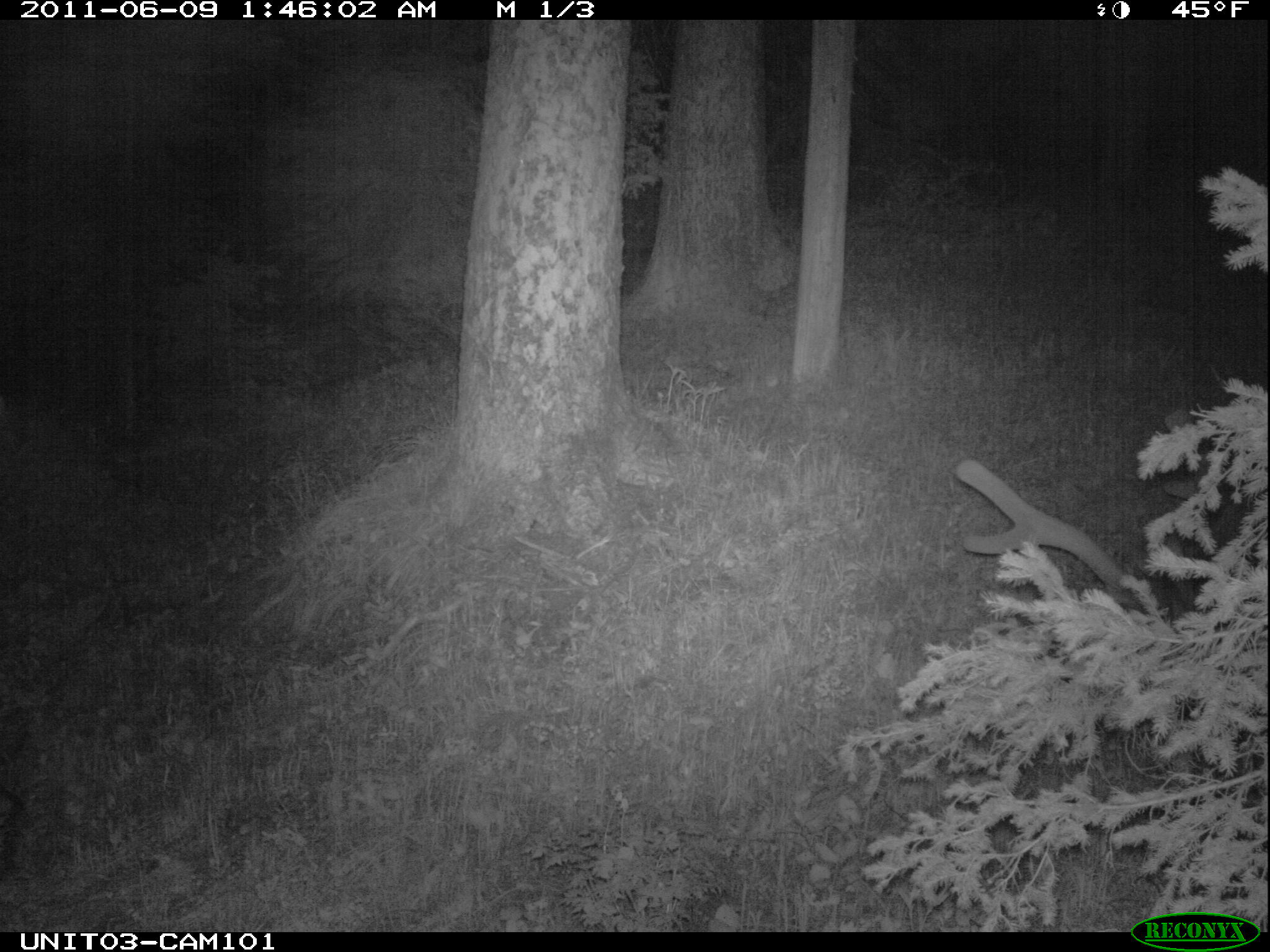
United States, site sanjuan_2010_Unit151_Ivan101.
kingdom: Animalia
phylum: Chordata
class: Mammalia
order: Artiodactyla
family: Cervidae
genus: Cervus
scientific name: Cervus elaphus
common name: red deer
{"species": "Cervus elaphus (red deer)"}